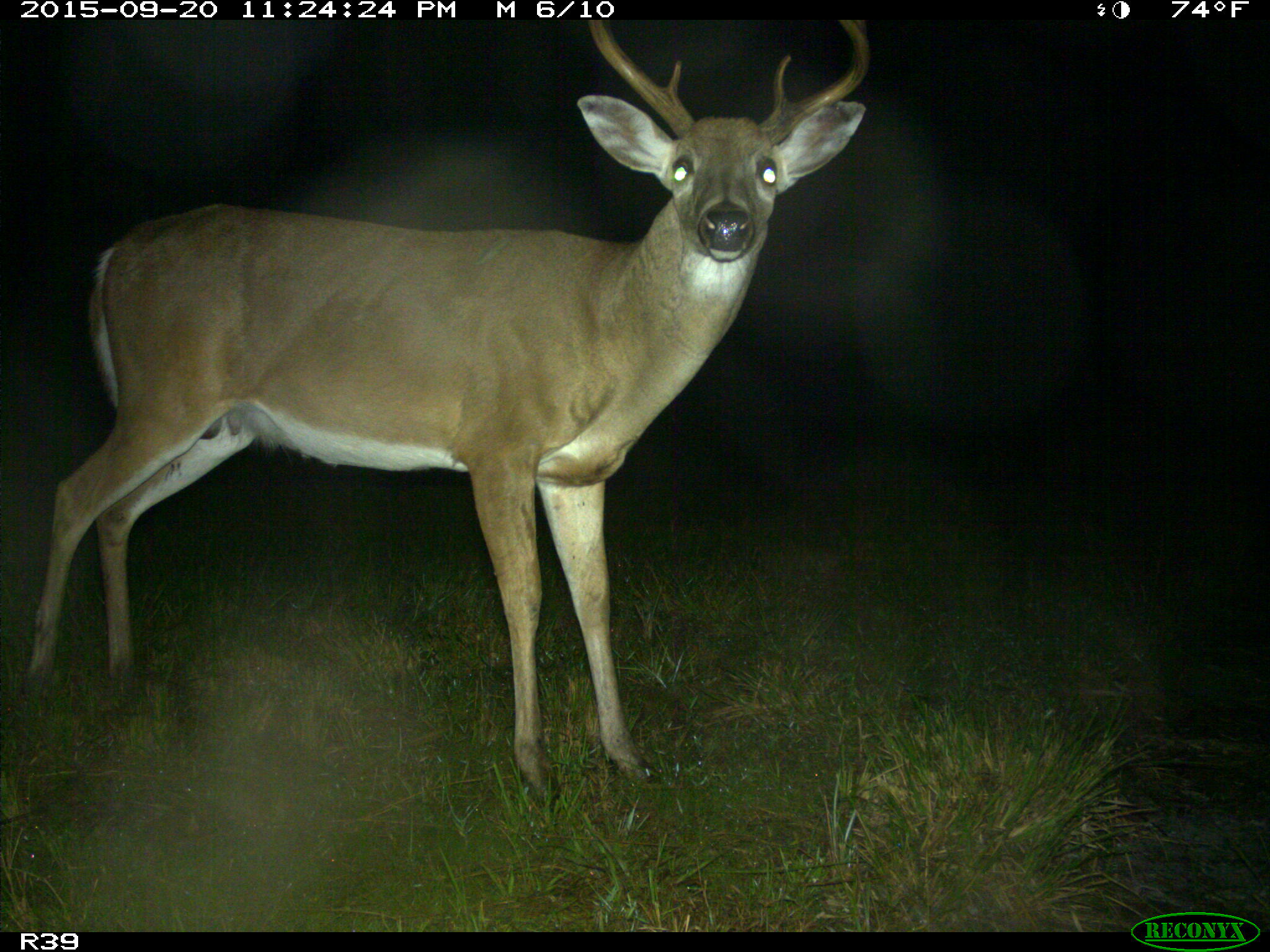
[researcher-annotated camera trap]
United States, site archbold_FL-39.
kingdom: Animalia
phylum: Chordata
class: Mammalia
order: Artiodactyla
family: Cervidae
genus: Odocoileus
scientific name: Odocoileus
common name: deer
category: unidentified deer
Unidentified deer (deer) (Odocoileus).